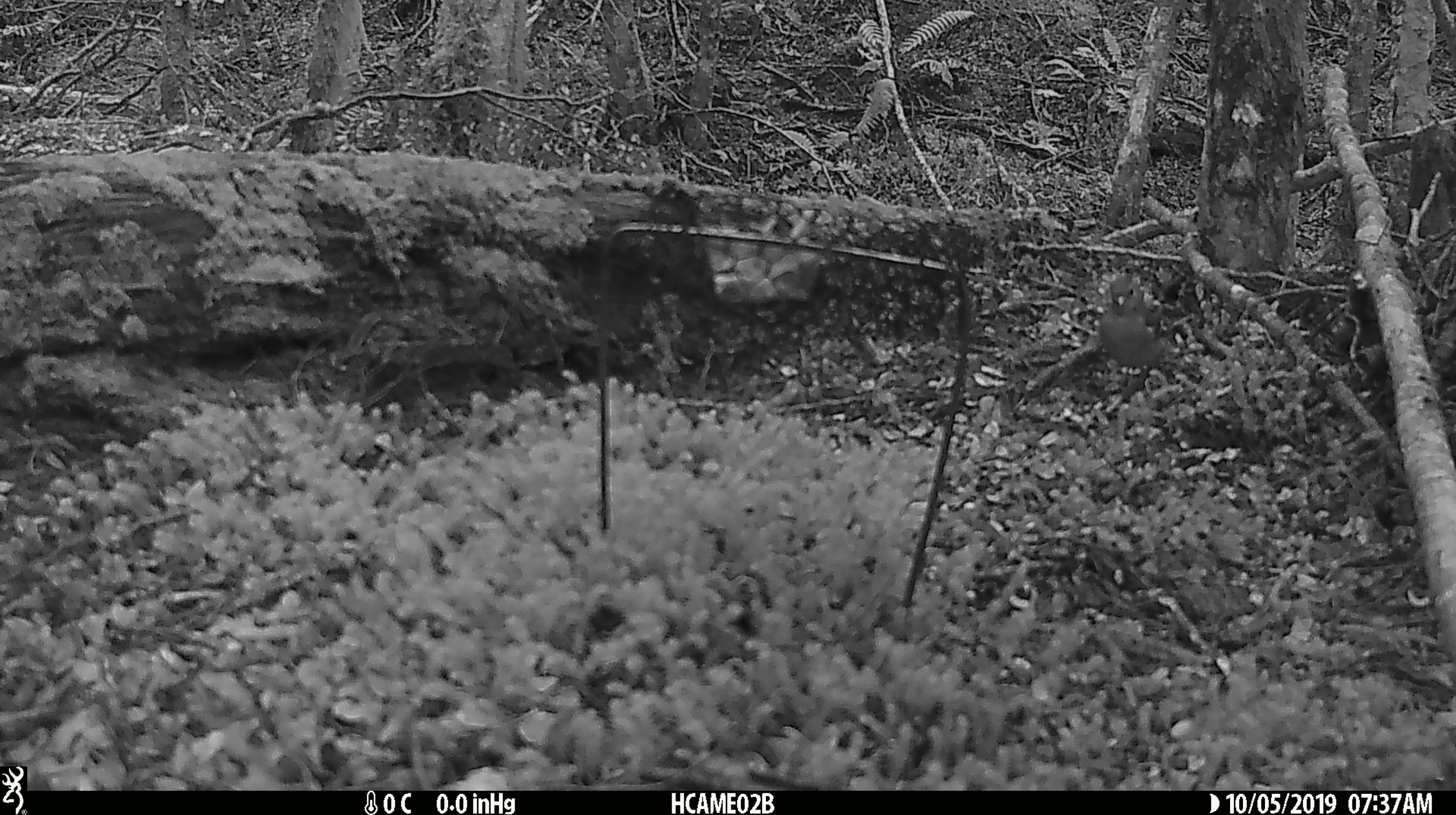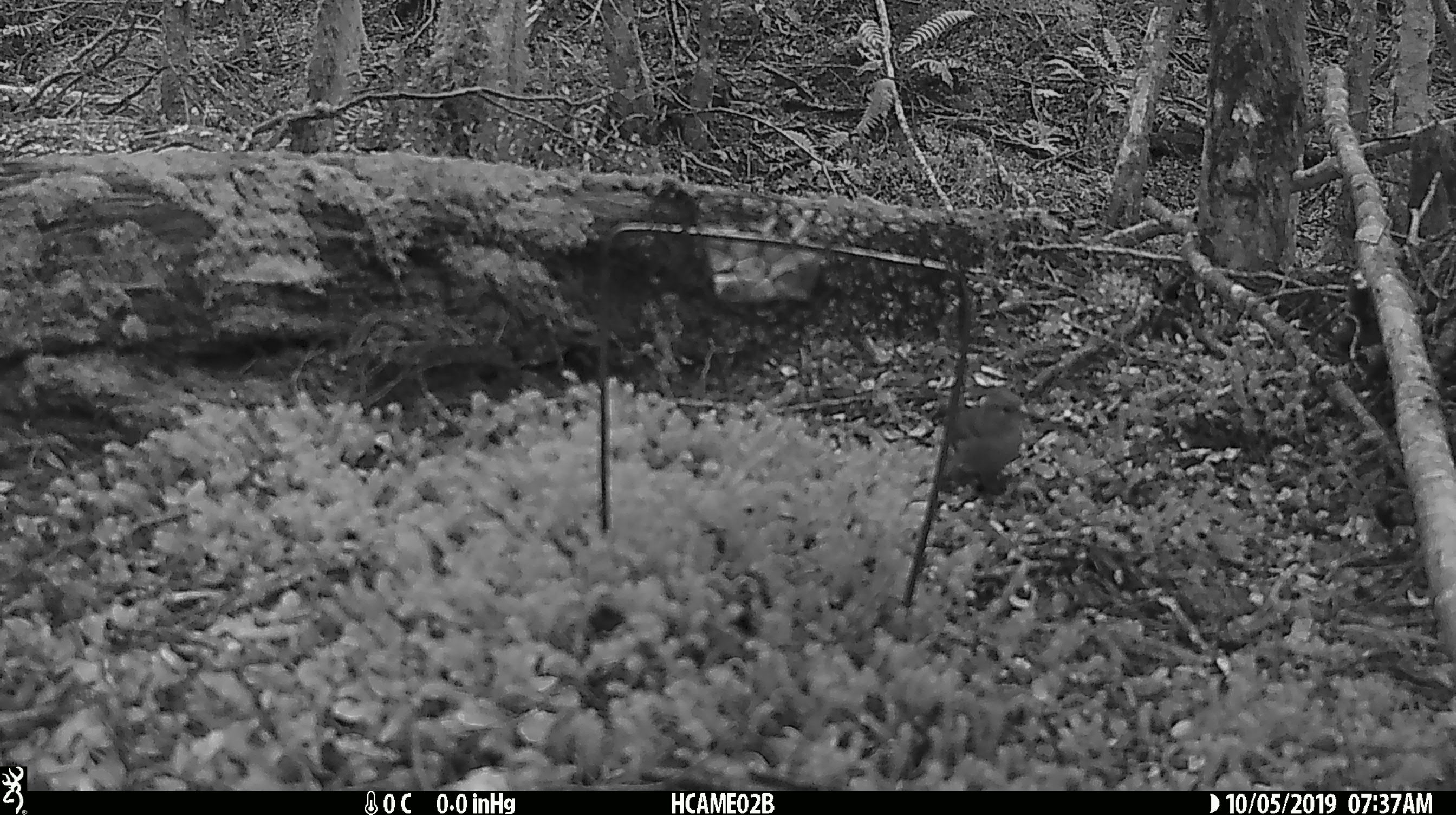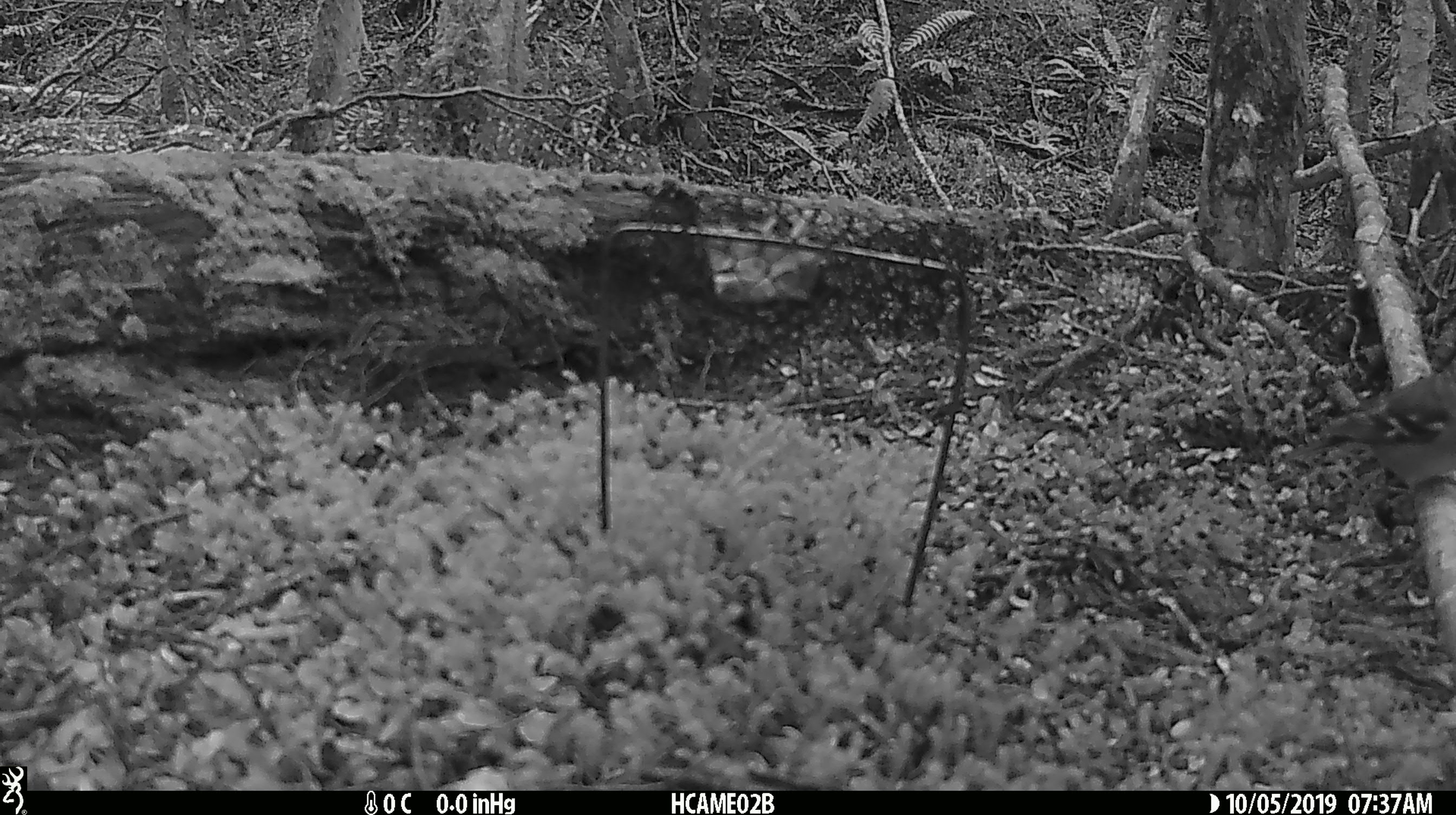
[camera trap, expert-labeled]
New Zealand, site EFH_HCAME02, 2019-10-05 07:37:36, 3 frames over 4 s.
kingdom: Animalia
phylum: Chordata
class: Aves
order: Passeriformes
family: Fringillidae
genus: Fringilla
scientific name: Fringilla coelebs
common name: common chaffinch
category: chaffinch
Chaffinch (common chaffinch) (Fringilla coelebs).